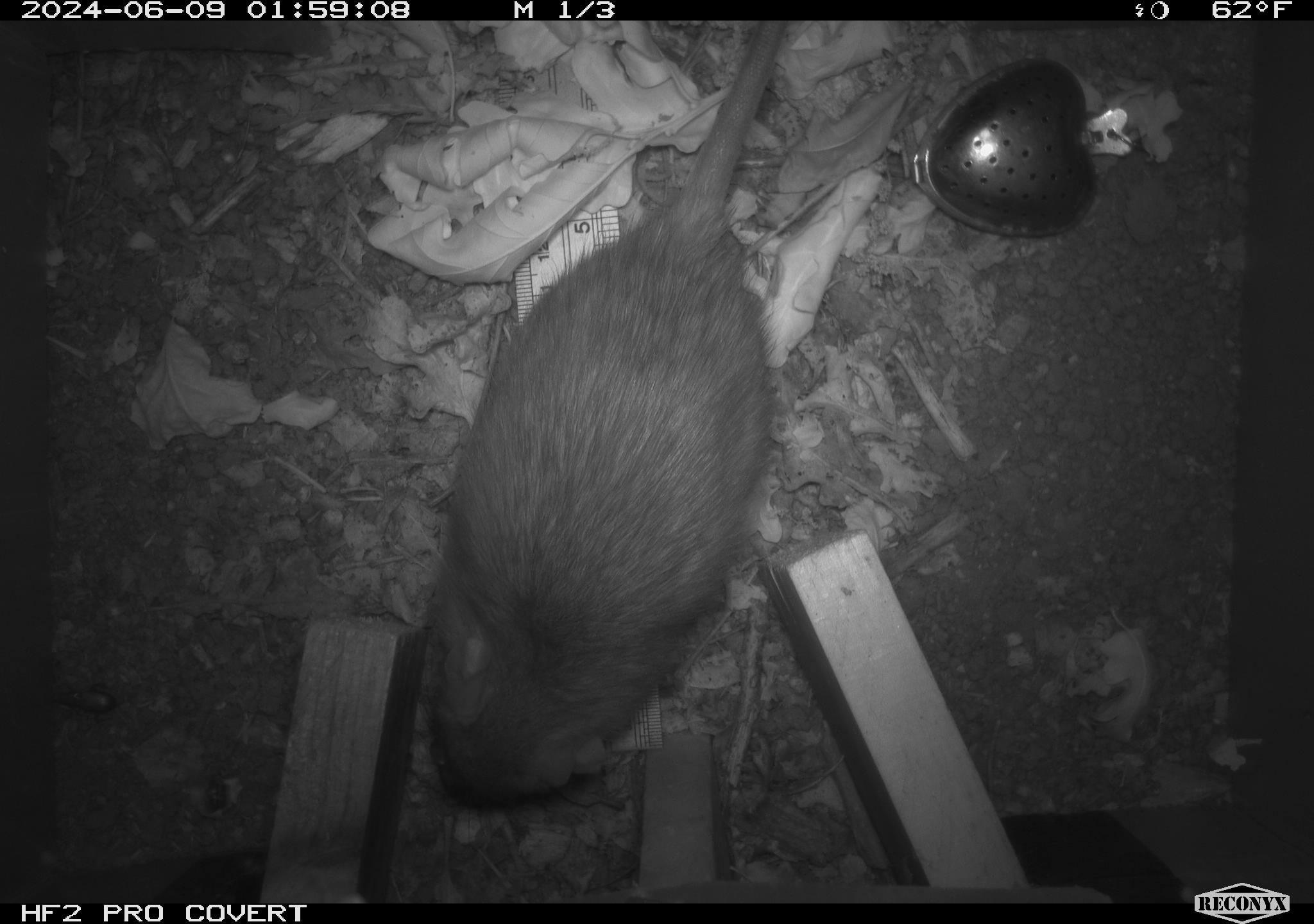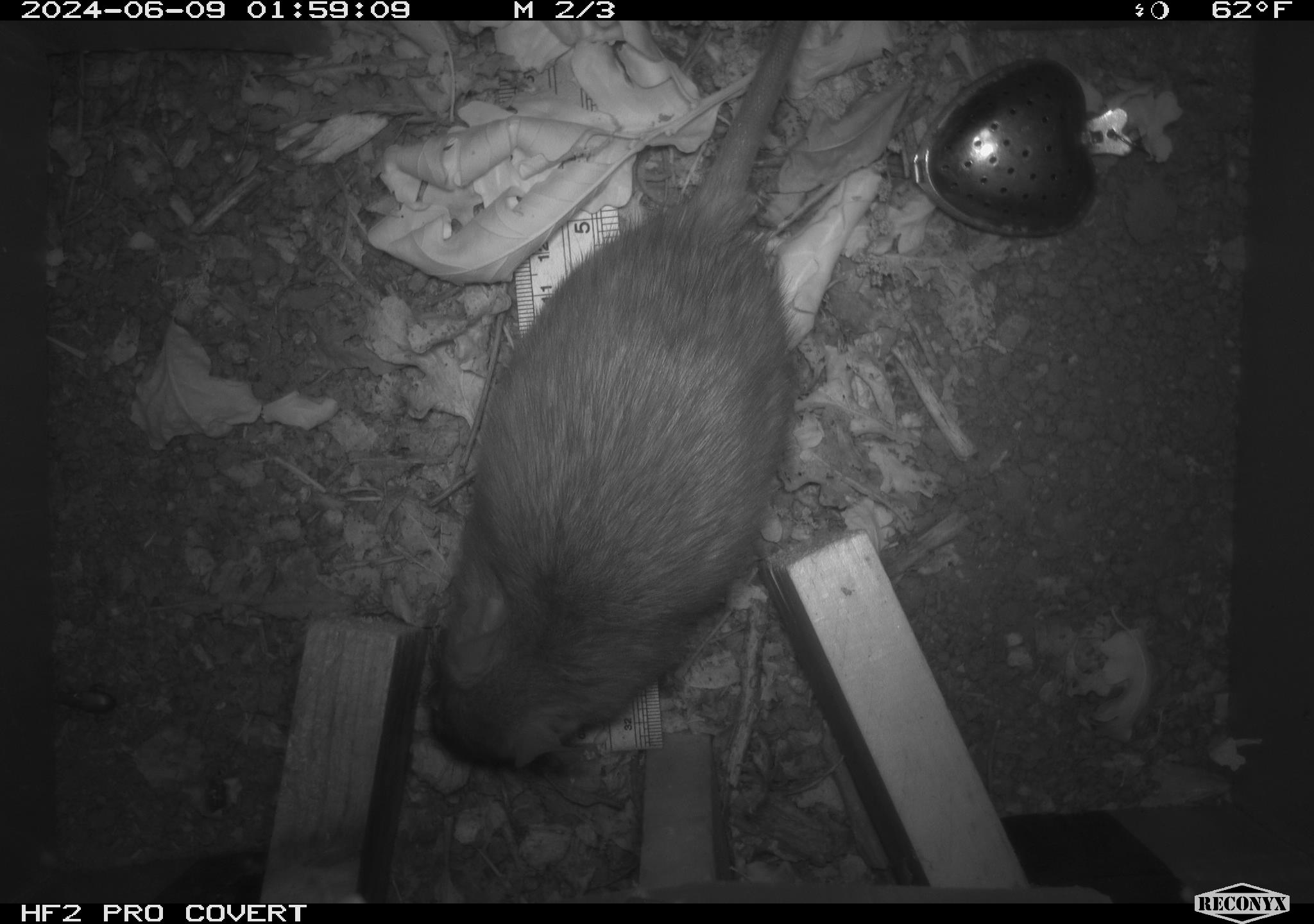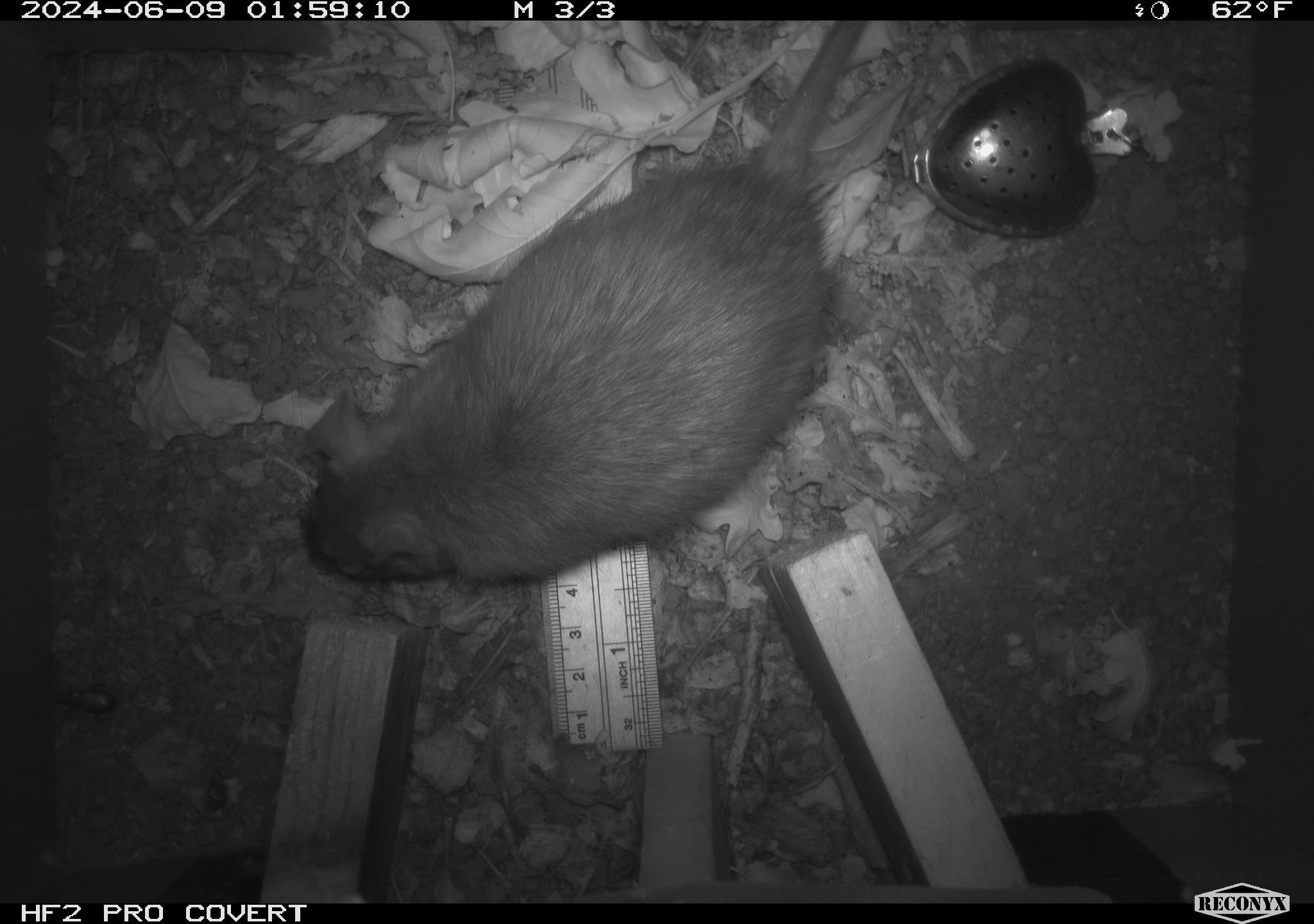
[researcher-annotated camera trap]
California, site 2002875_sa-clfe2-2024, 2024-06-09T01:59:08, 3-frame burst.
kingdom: Animalia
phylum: Chordata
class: Mammalia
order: Rodentia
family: Muridae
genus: Rattus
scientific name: Rattus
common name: rat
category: rattus species